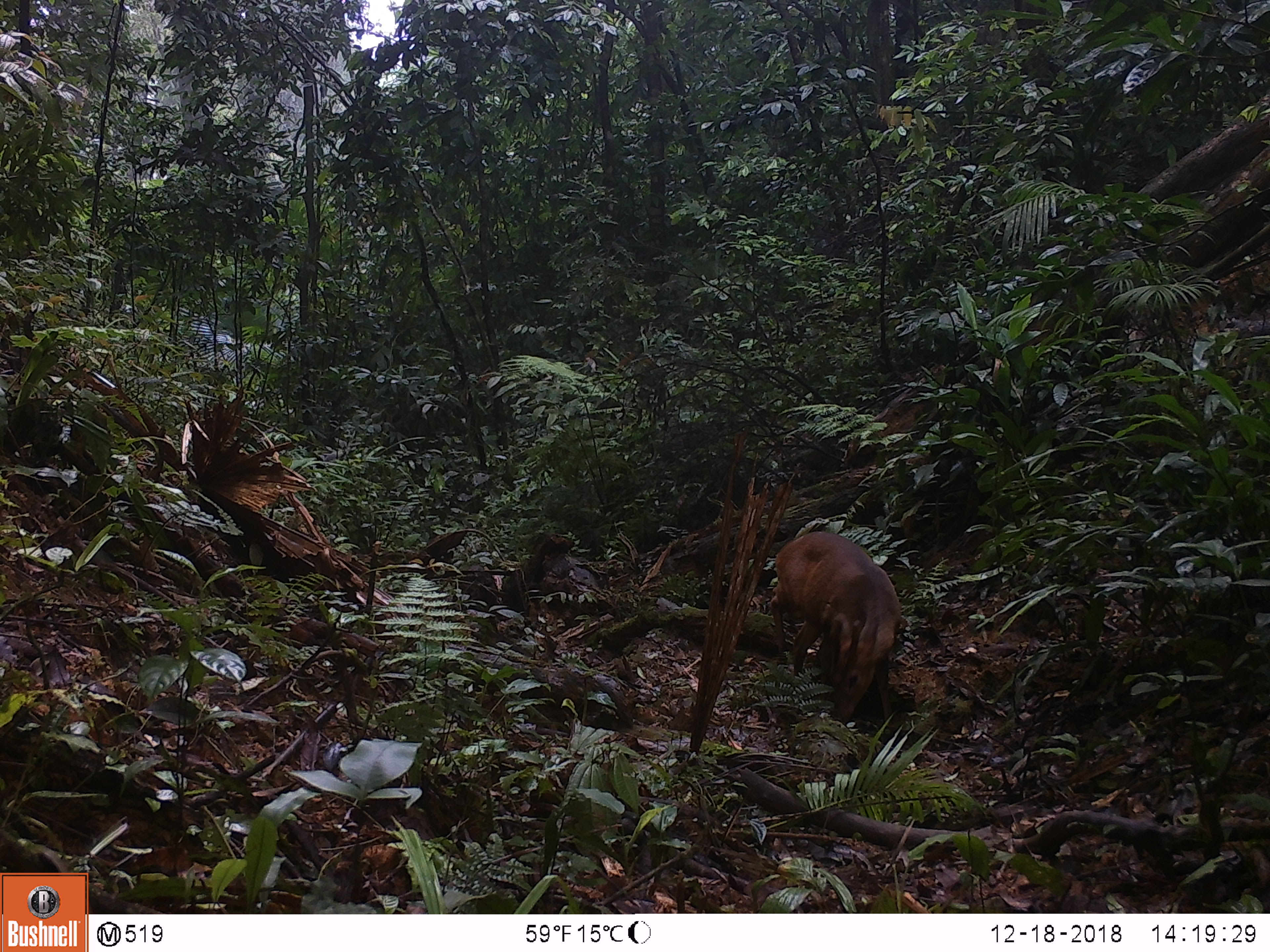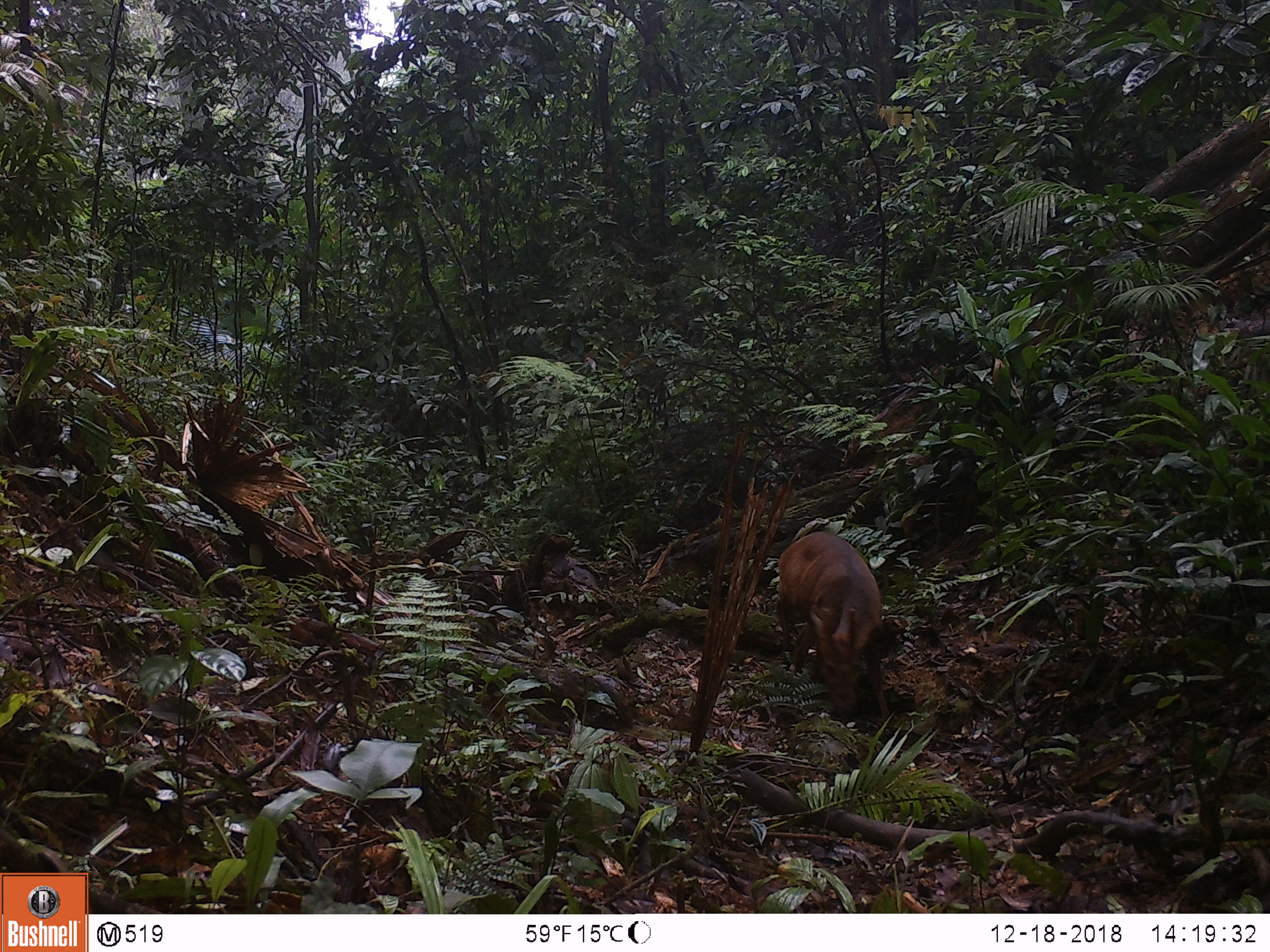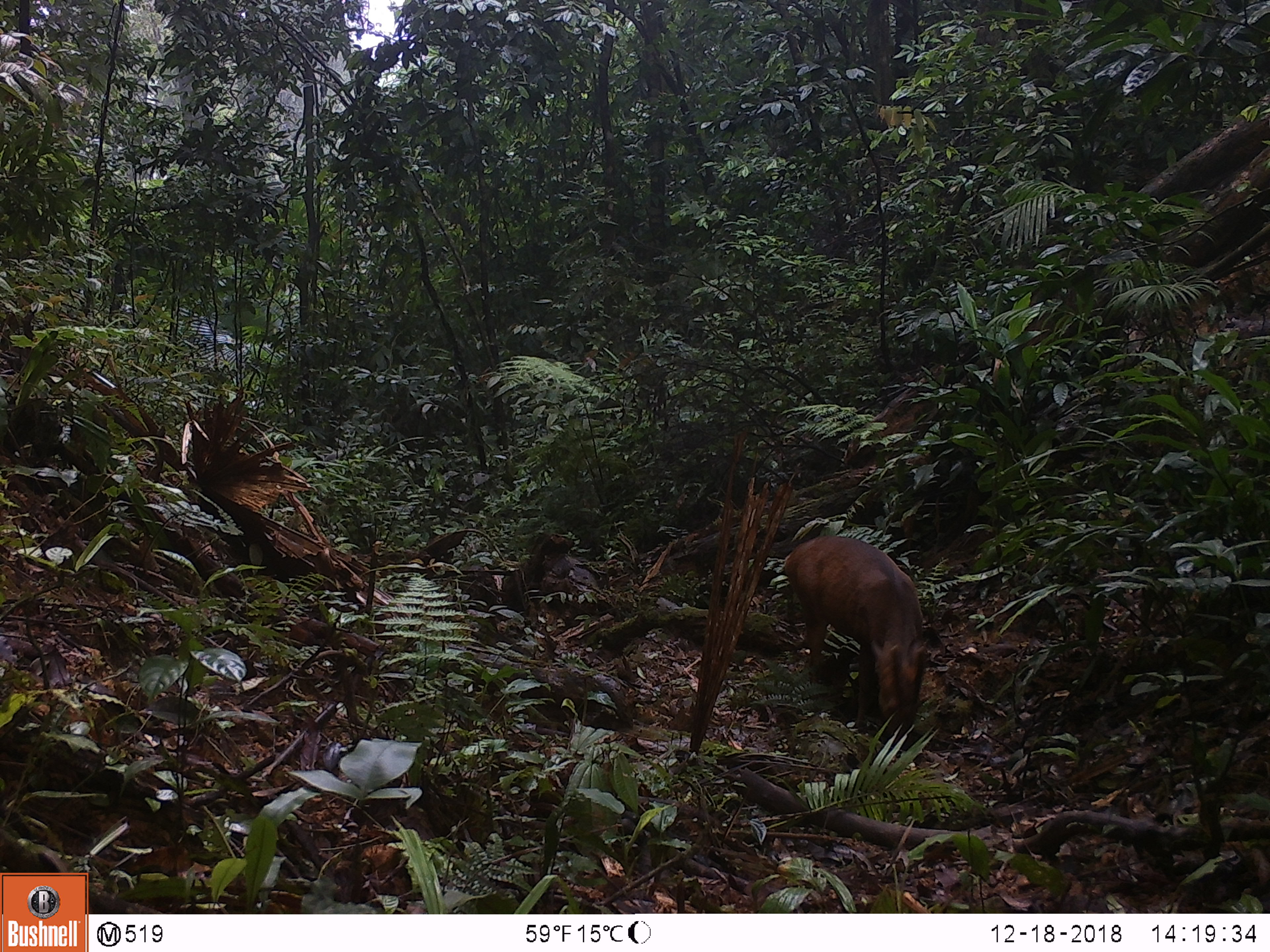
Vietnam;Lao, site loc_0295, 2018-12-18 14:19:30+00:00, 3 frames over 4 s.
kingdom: Animalia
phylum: Chordata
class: Mammalia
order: Artiodactyla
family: Cervidae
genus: Muntiacus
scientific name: Muntiacus vuquangensis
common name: large-antlered muntjac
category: large antlered muntjac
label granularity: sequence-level